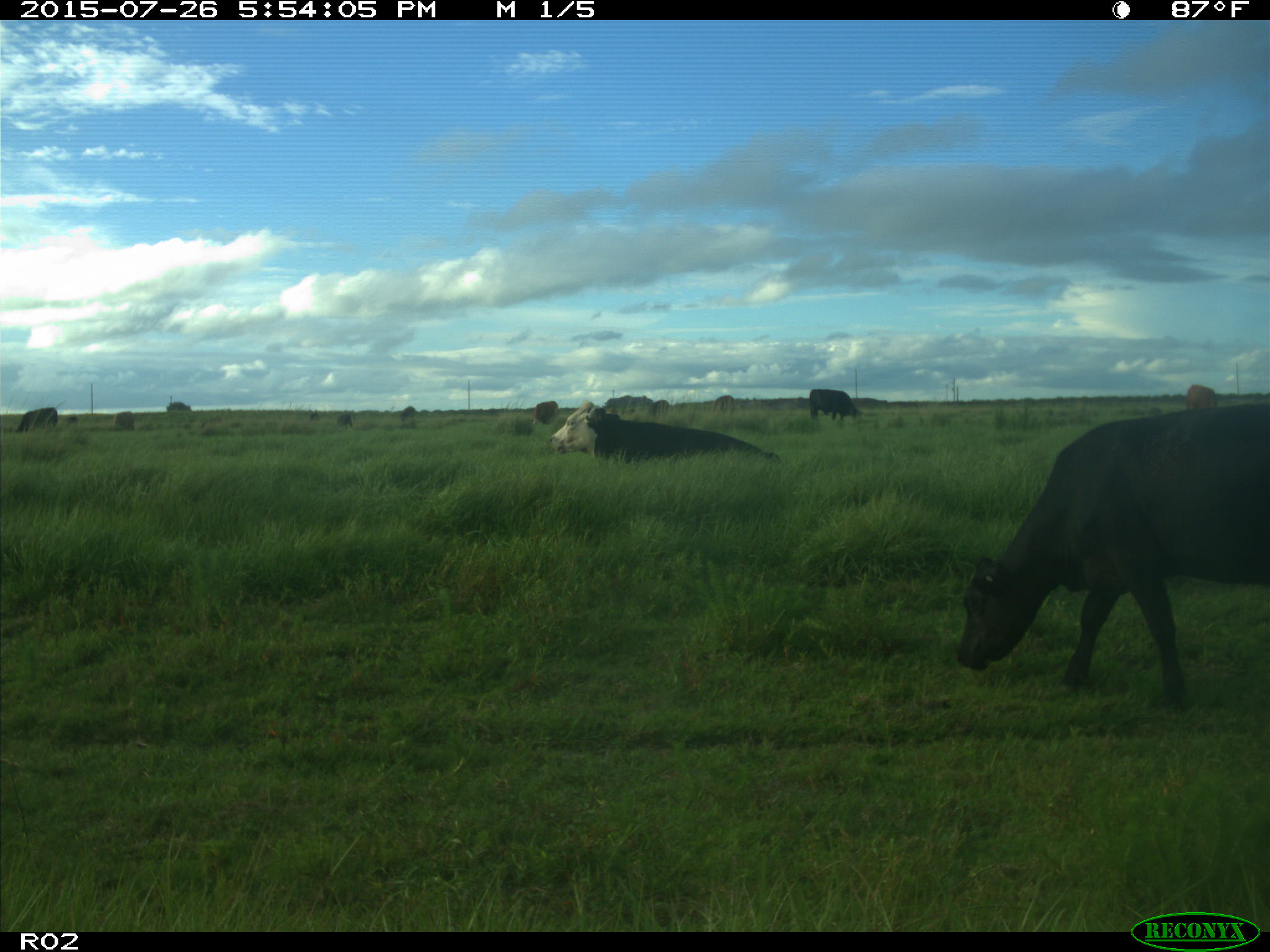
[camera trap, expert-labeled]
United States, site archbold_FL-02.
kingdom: Animalia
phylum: Chordata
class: Mammalia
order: Artiodactyla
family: Bovidae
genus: Bos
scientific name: Bos taurus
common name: domestic cow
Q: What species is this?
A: Bos taurus (domestic cow).